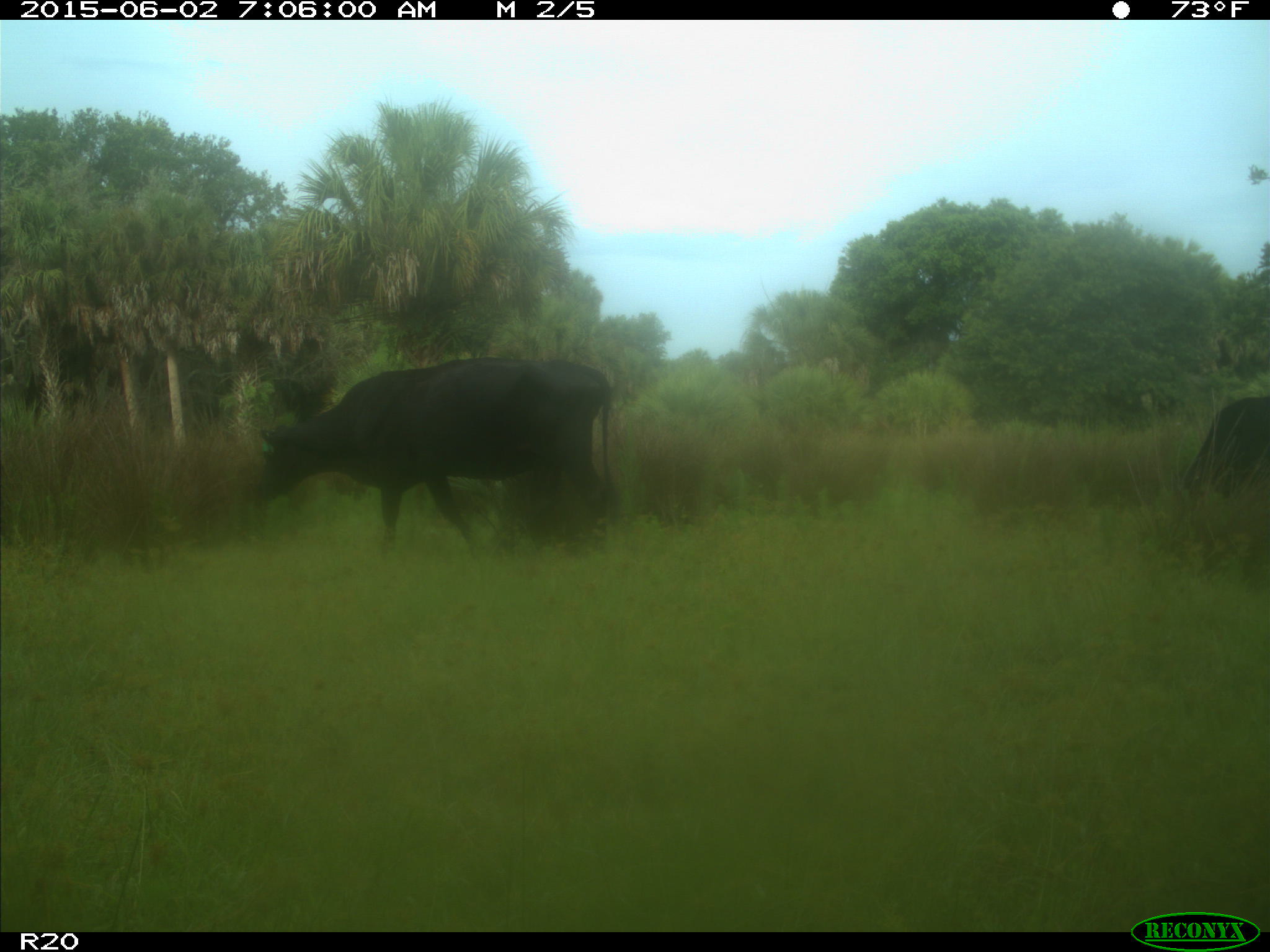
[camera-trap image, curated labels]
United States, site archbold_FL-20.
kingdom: Animalia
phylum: Chordata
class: Mammalia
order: Artiodactyla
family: Bovidae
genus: Bos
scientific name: Bos taurus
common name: domestic cow